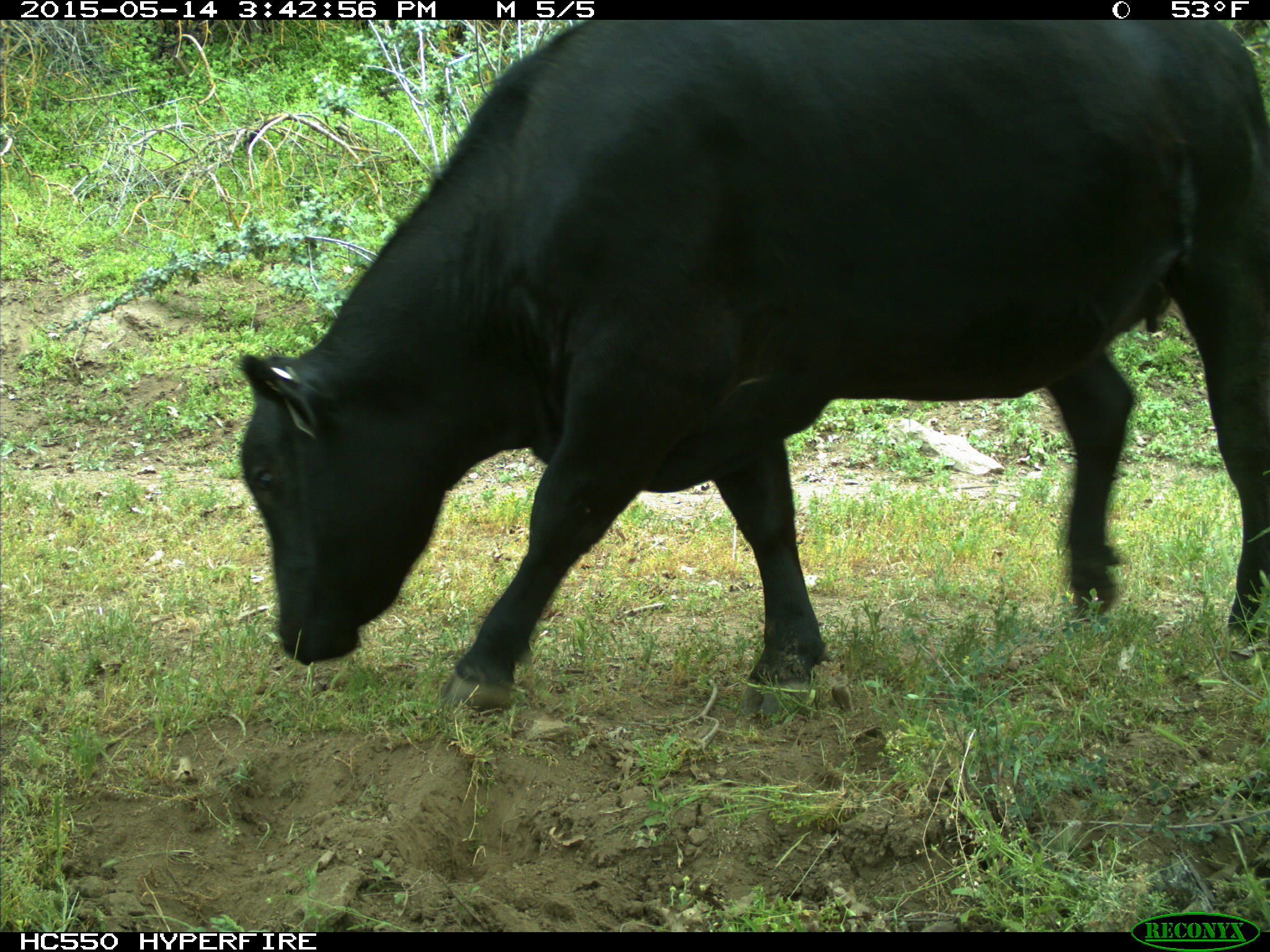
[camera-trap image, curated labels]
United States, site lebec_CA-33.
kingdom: Animalia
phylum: Chordata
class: Mammalia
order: Artiodactyla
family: Bovidae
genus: Bos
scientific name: Bos taurus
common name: domestic cow